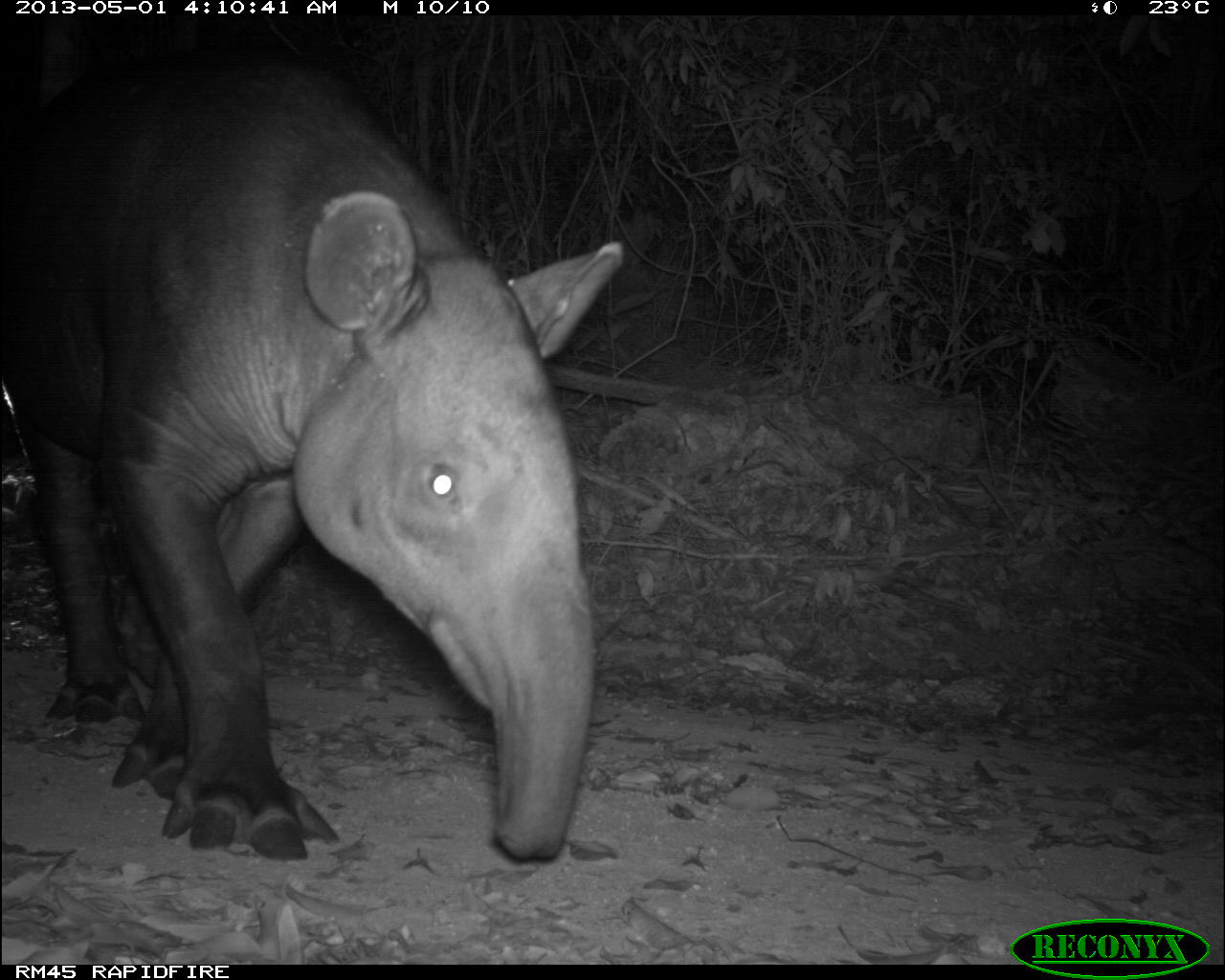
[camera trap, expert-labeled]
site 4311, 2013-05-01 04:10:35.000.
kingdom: Animalia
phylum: Chordata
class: Mammalia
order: Perissodactyla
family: Tapiridae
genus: Tapirus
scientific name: Tapirus bairdii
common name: baird's tapir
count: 1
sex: male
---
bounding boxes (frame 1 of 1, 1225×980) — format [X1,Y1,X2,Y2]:
tapirus bairdii: [0,47,626,859]